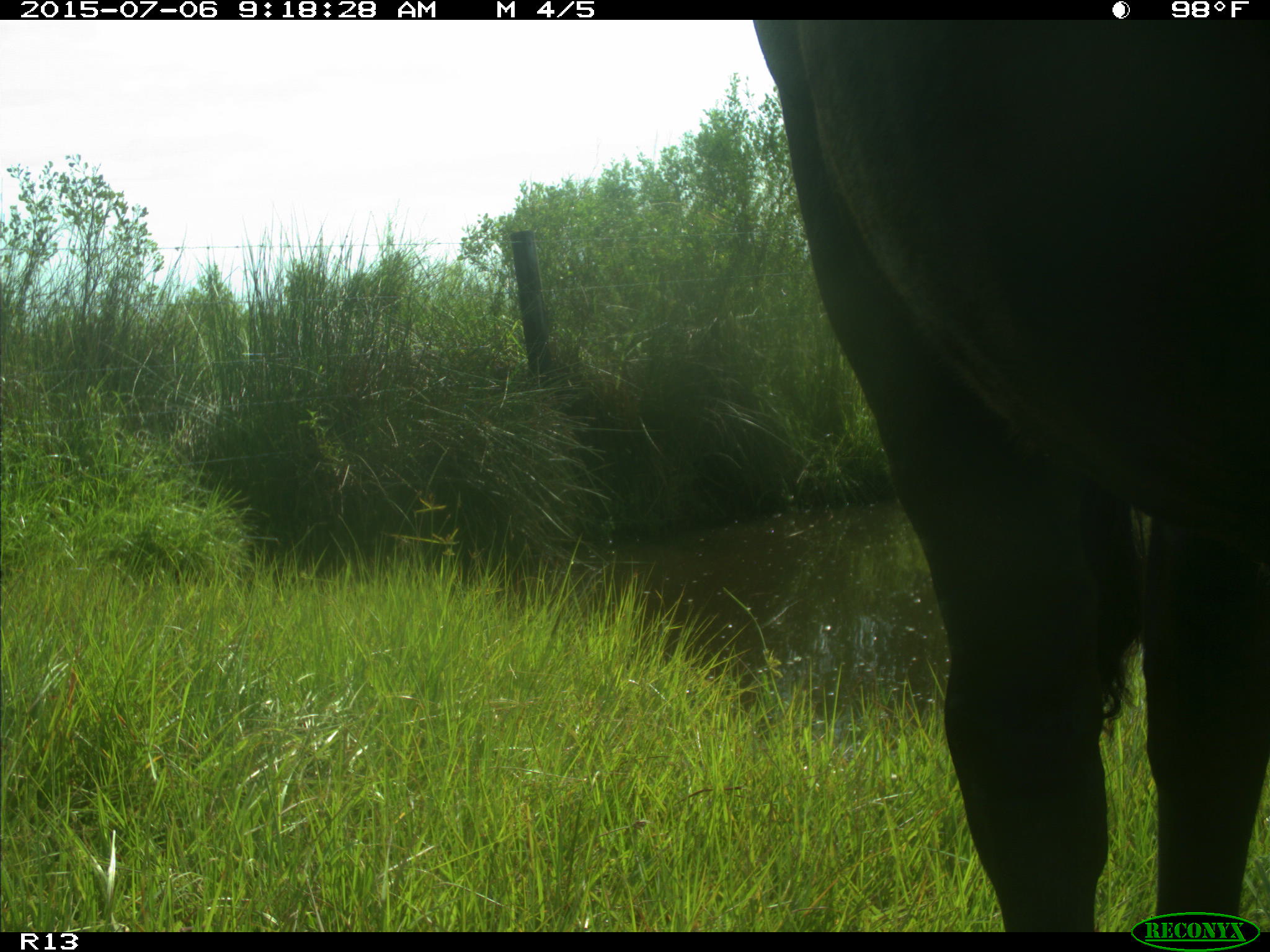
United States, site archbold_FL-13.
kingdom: Animalia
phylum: Chordata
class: Mammalia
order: Artiodactyla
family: Bovidae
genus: Bos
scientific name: Bos taurus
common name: domestic cow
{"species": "Bos taurus (domestic cow)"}